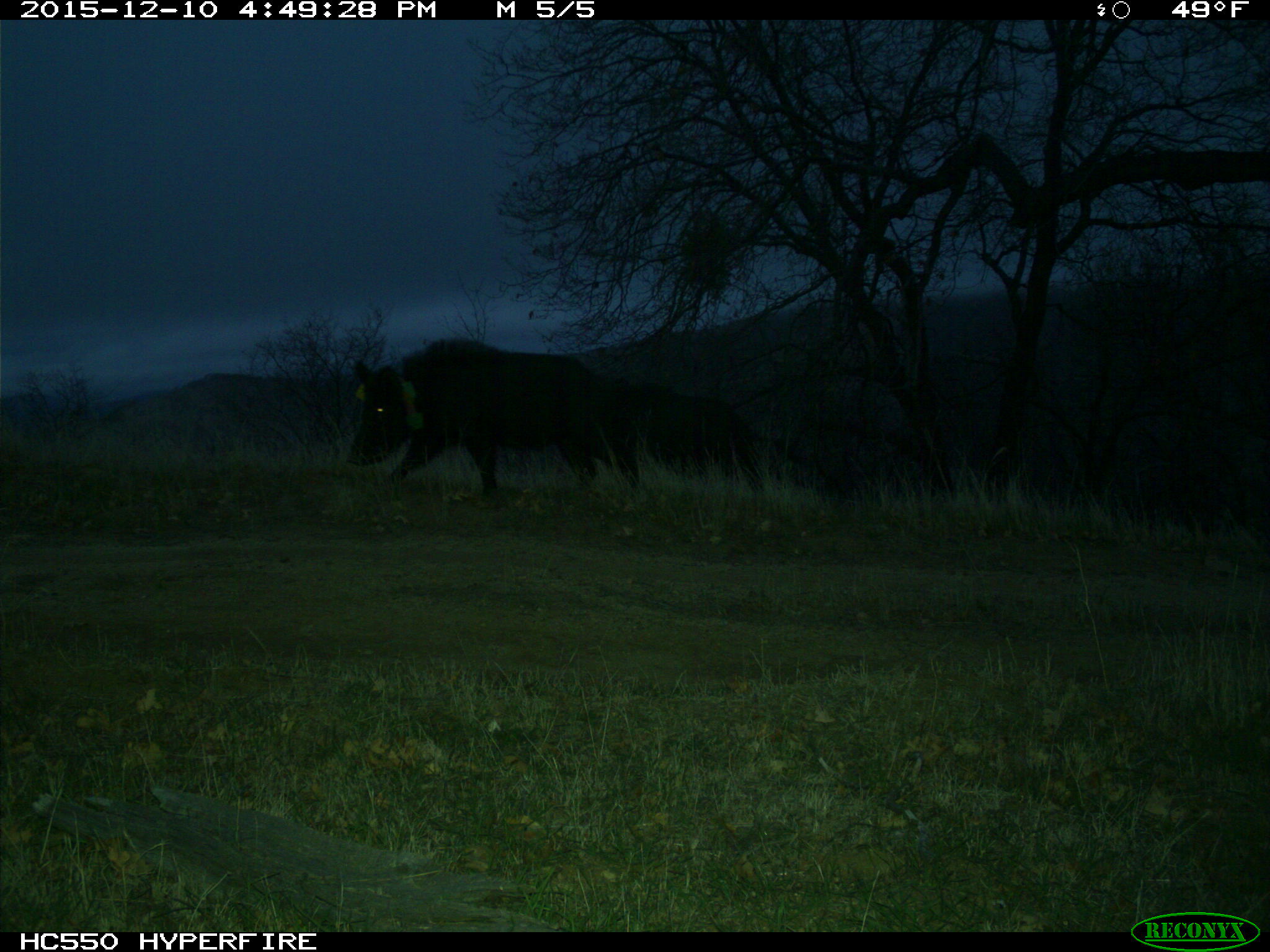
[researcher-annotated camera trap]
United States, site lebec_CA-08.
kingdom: Animalia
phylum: Chordata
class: Mammalia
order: Artiodactyla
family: Suidae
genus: Sus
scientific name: Sus scrofa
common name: wild boar